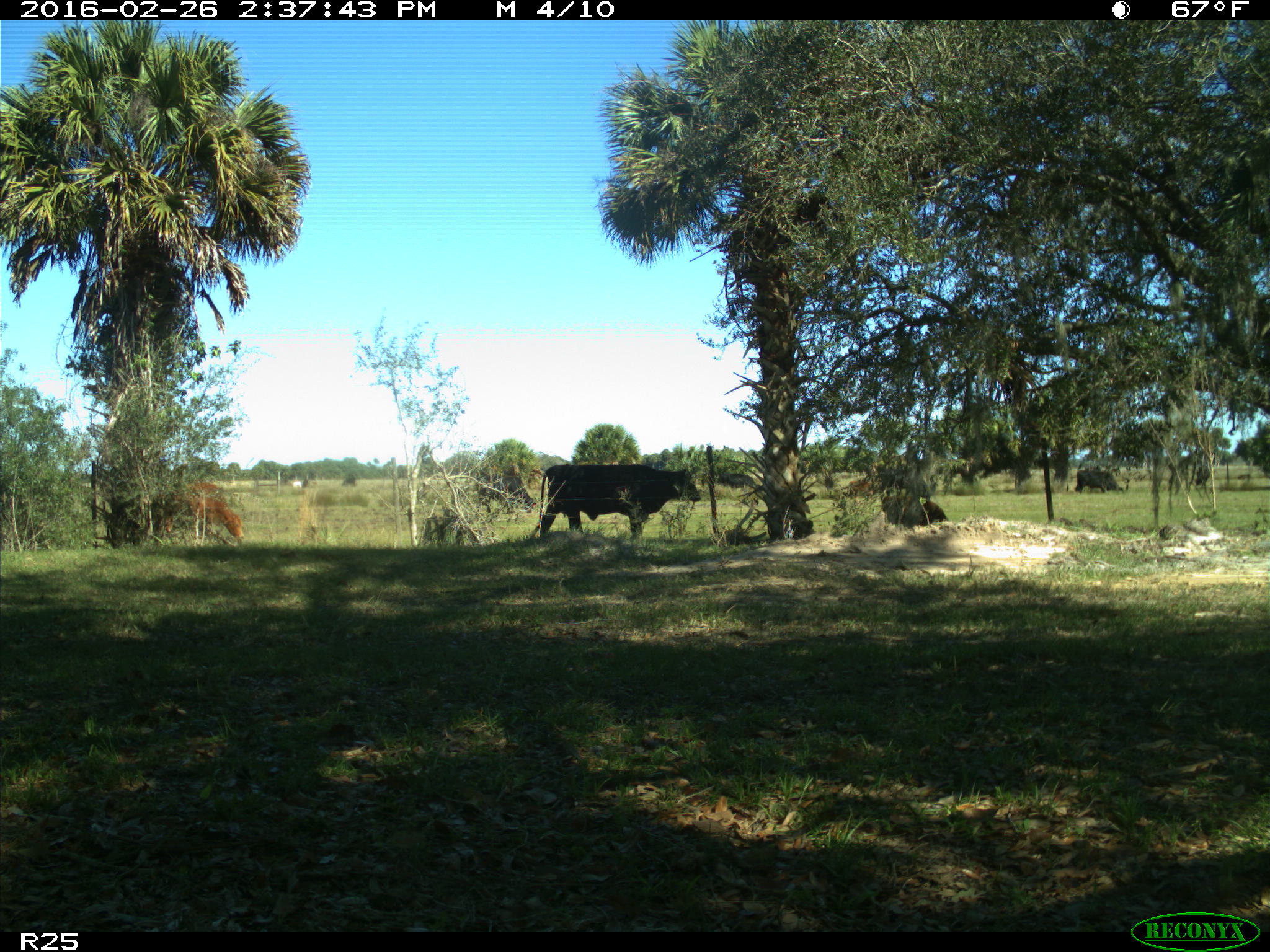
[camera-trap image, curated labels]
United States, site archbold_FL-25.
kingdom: Animalia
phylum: Chordata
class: Mammalia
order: Artiodactyla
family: Bovidae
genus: Bos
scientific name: Bos taurus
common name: domestic cow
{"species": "Bos taurus (domestic cow)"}